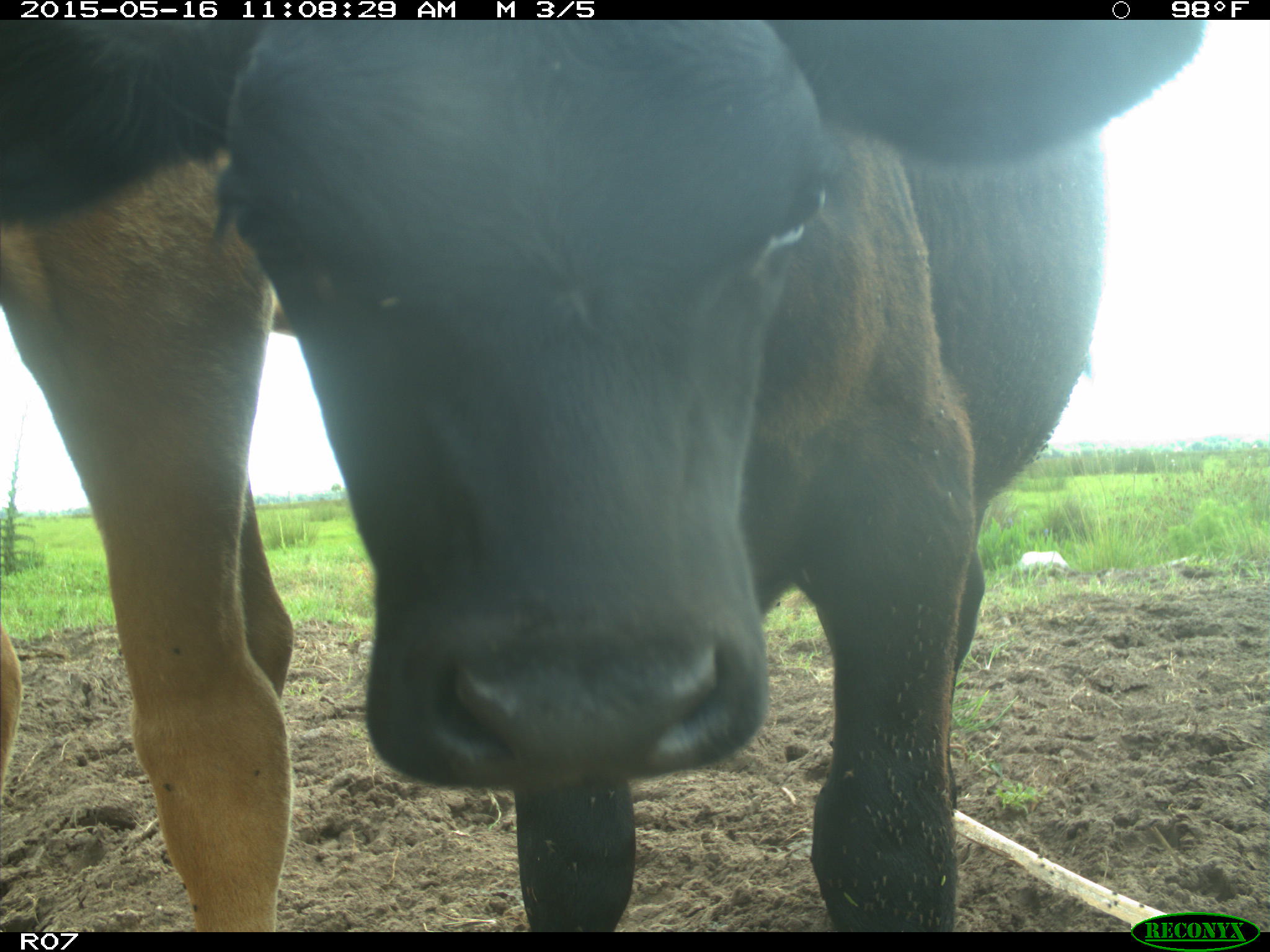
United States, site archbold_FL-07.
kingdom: Animalia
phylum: Chordata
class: Mammalia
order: Artiodactyla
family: Bovidae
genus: Bos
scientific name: Bos taurus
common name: domestic cow